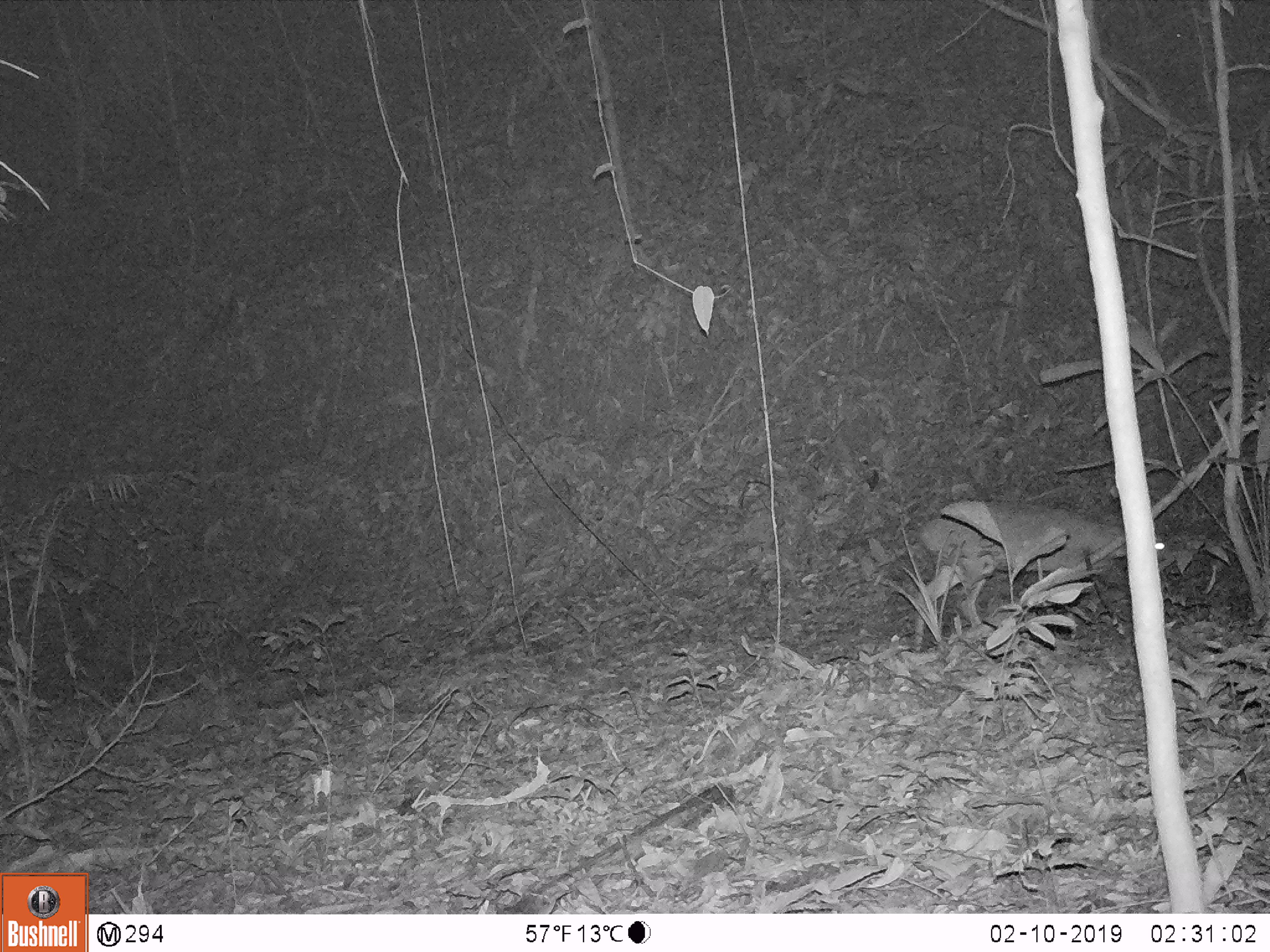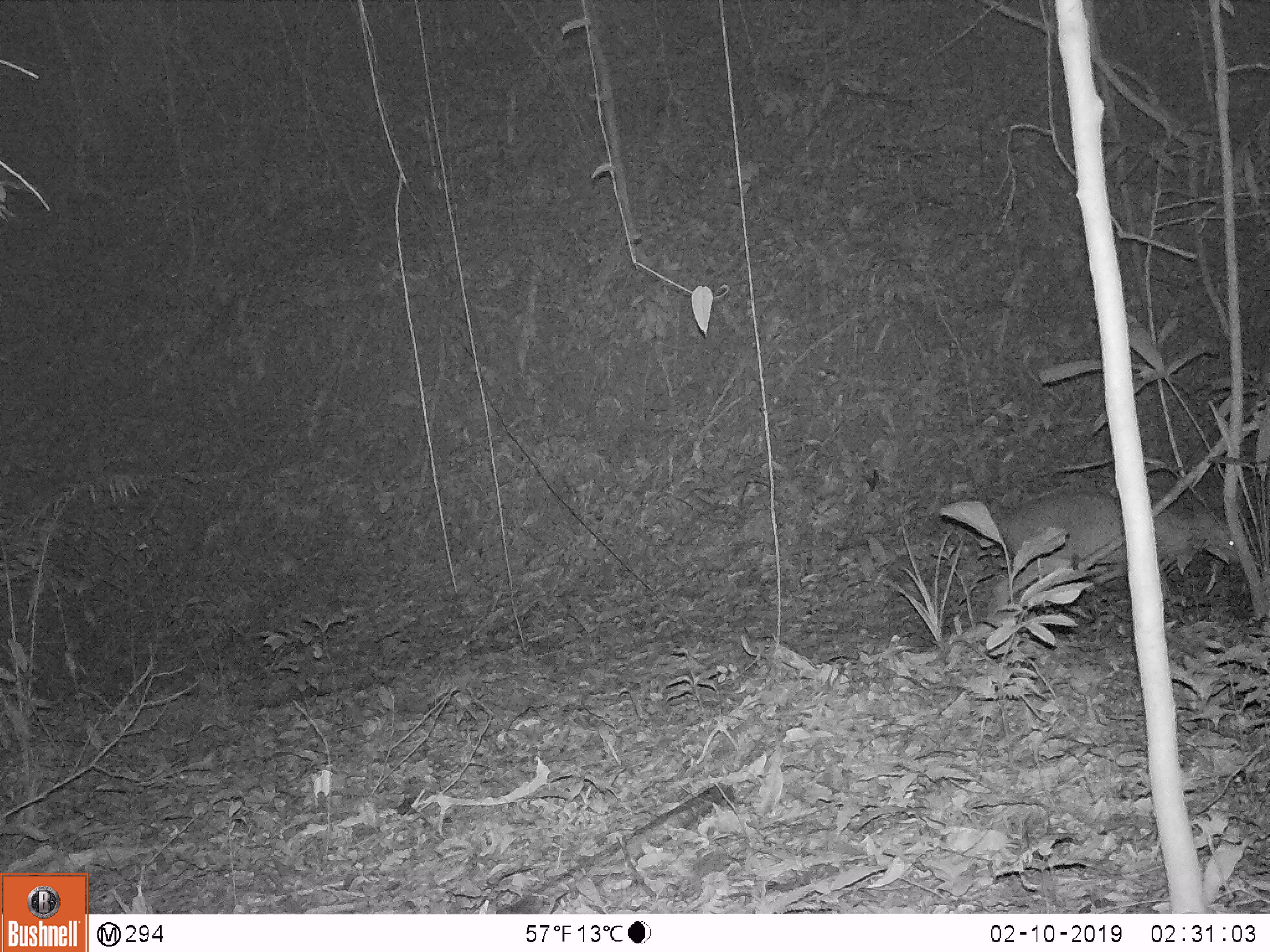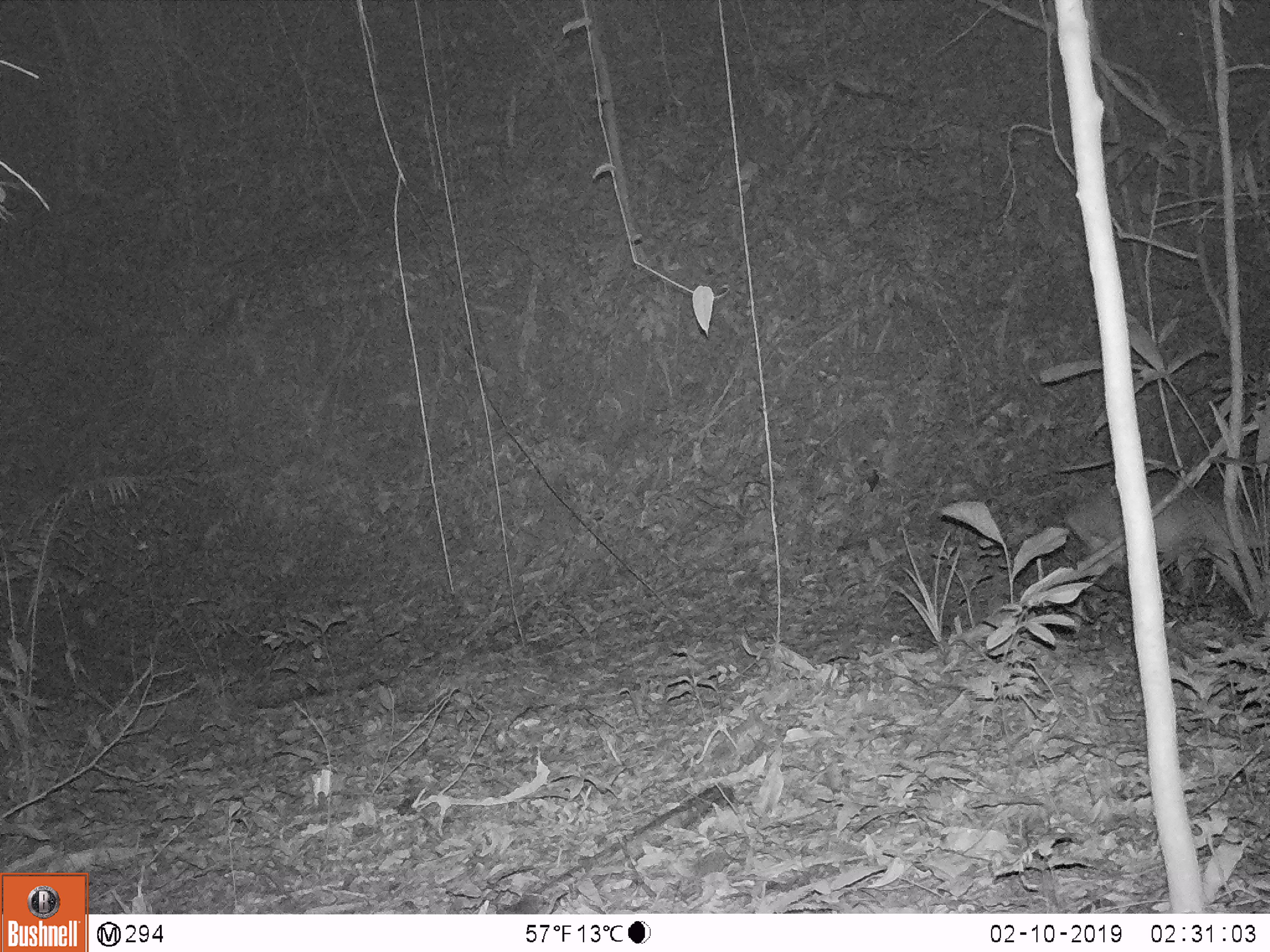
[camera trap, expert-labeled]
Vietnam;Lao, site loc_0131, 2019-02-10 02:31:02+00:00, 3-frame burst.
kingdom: Animalia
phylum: Chordata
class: Mammalia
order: Artiodactyla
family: Cervidae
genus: Muntiacus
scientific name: Muntiacus vuquangensis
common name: large-antlered muntjac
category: large antlered muntjac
Large antlered muntjac (large-antlered muntjac) (Muntiacus vuquangensis). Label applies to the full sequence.